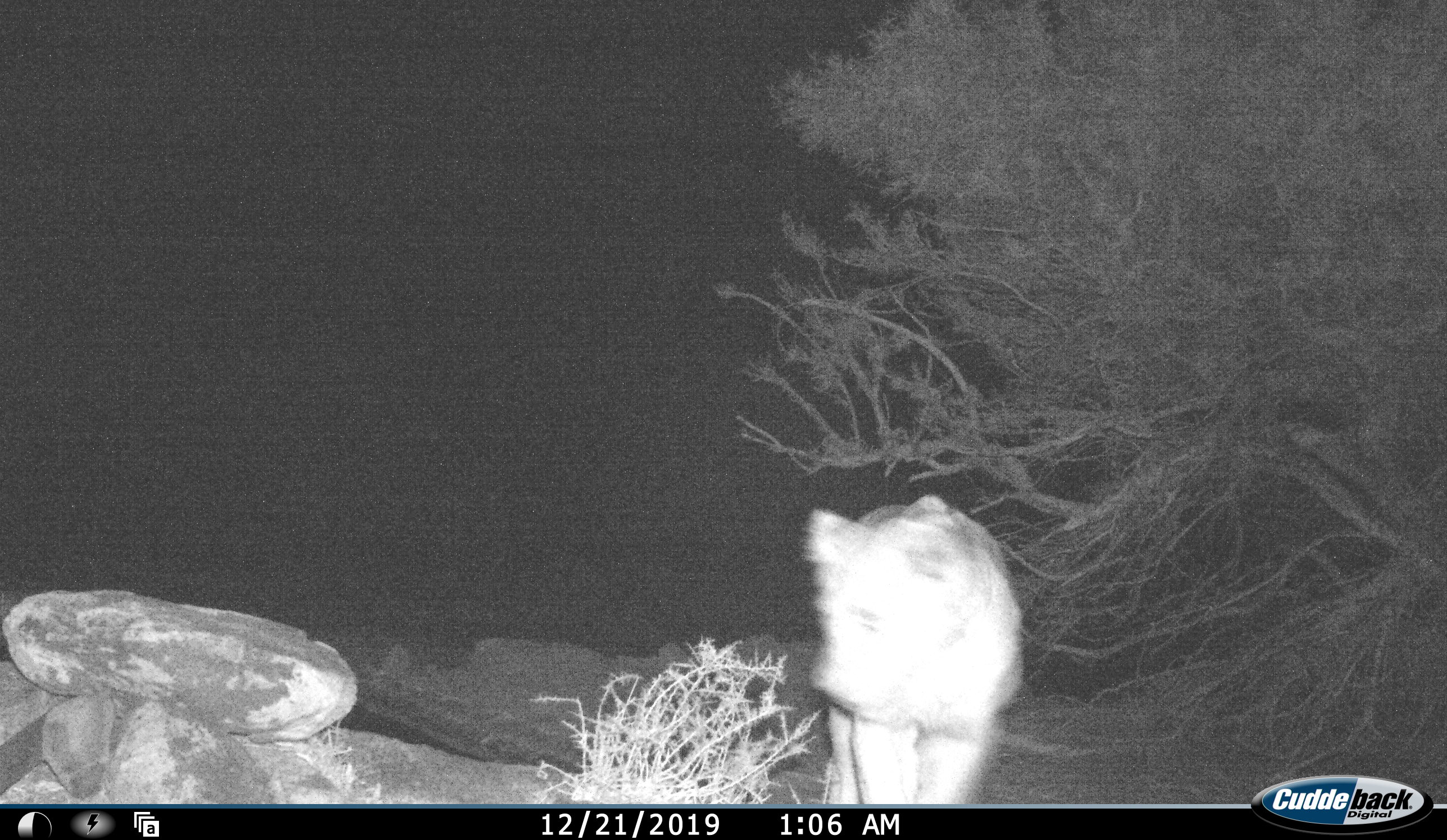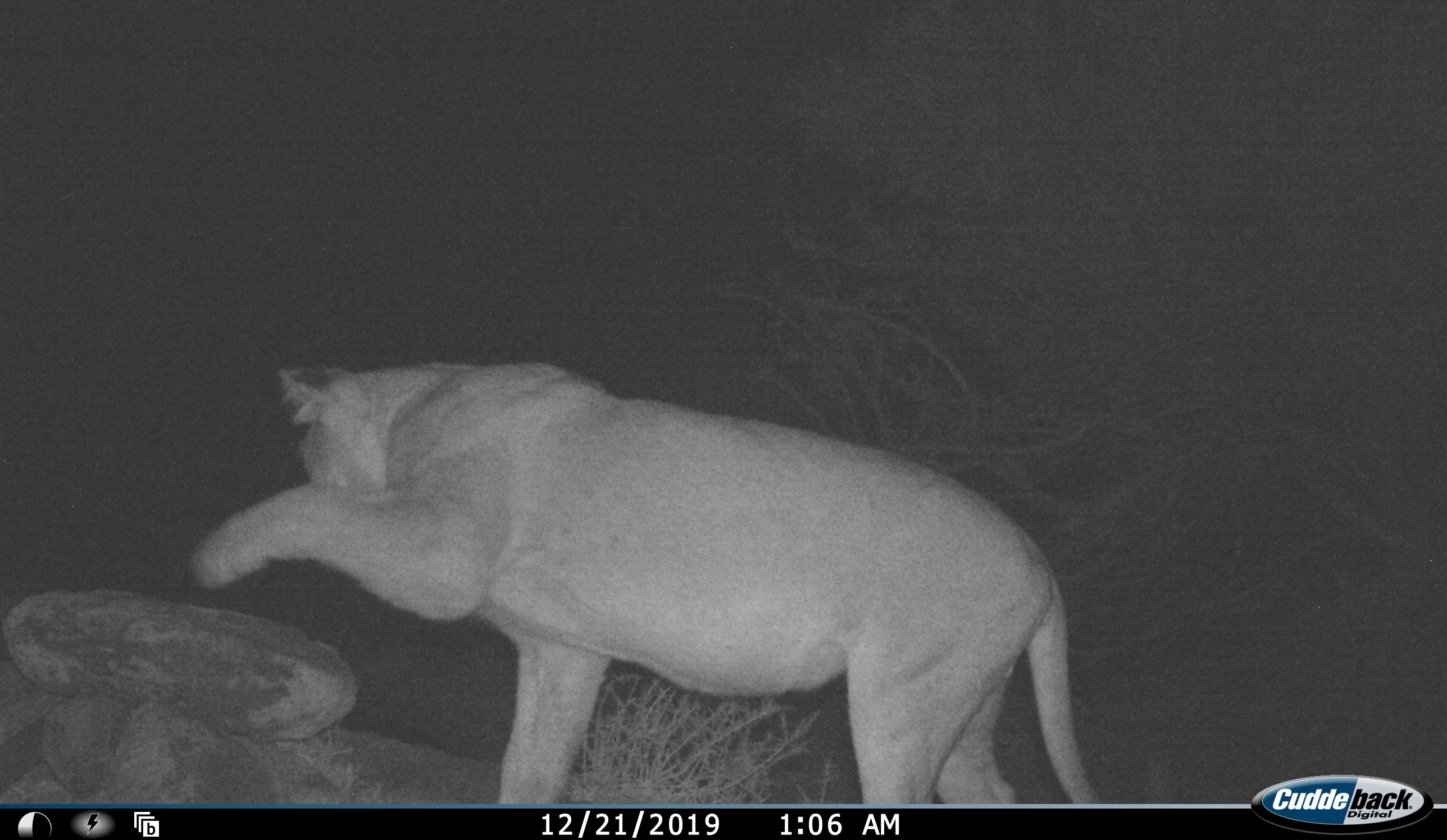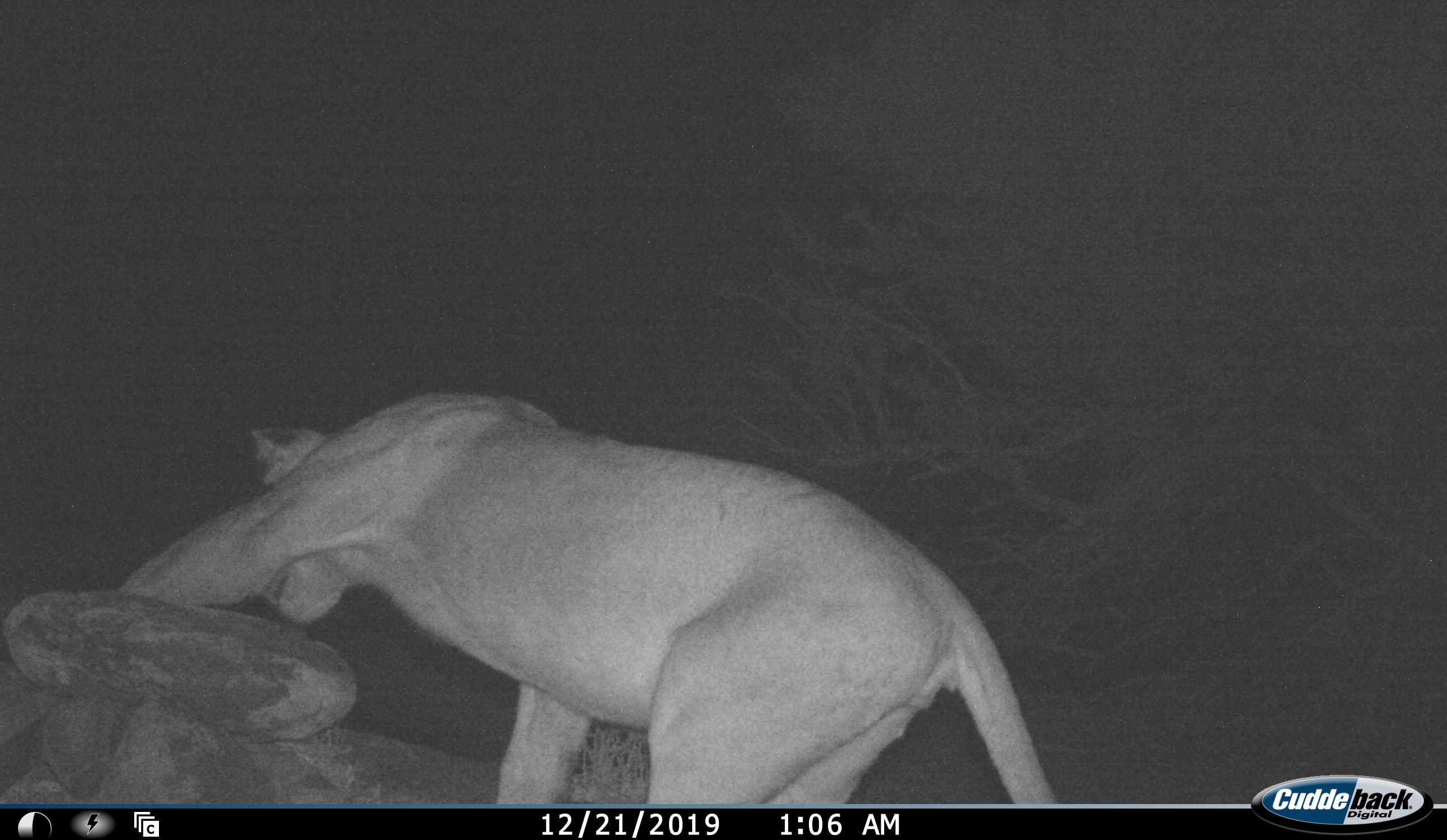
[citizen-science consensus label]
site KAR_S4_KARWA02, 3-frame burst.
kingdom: Animalia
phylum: Chordata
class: Mammalia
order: Carnivora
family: Felidae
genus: Panthera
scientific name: Panthera leo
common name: lion female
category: lionfemale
Lionfemale (lion female) (Panthera leo), count 1. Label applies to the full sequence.